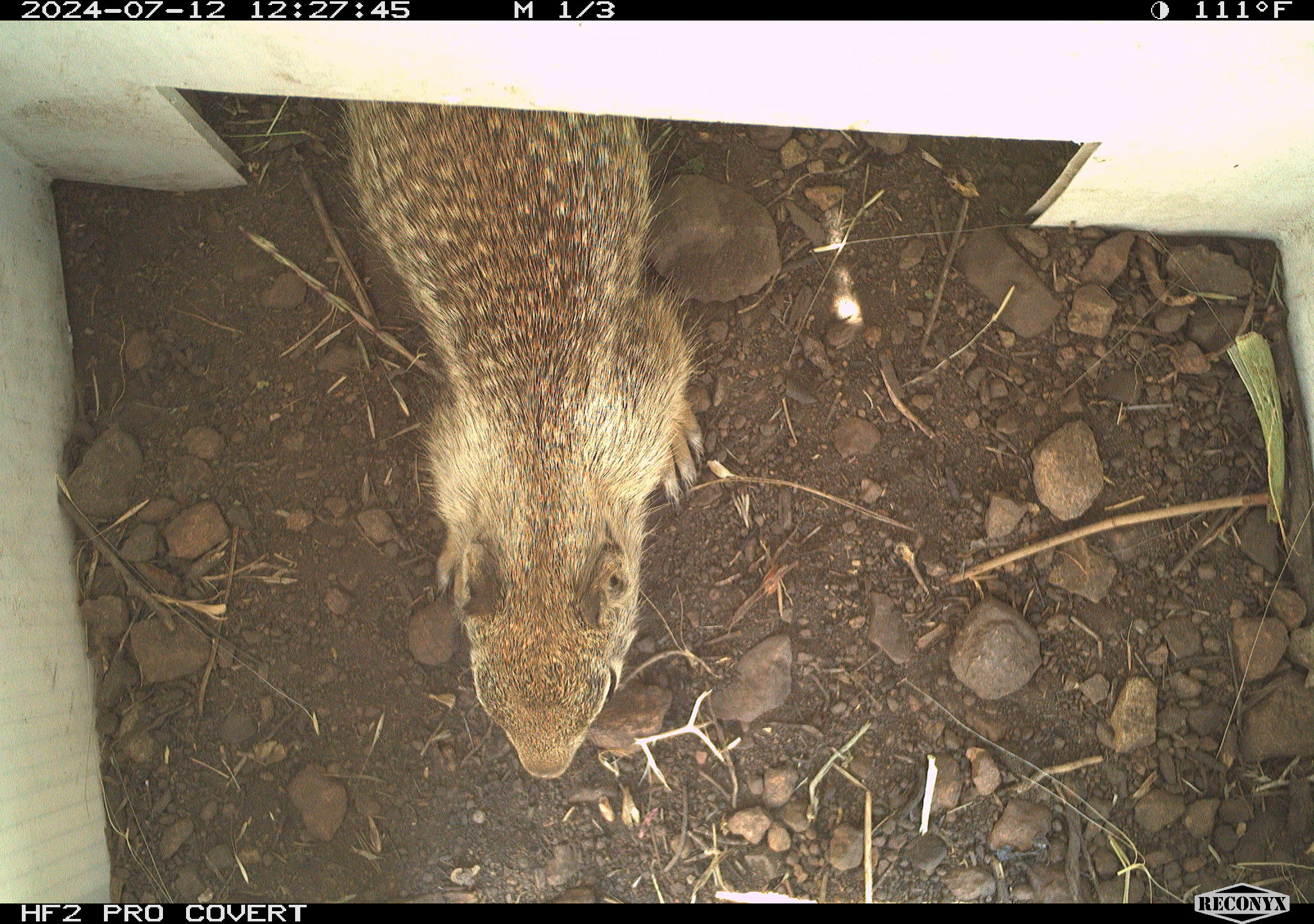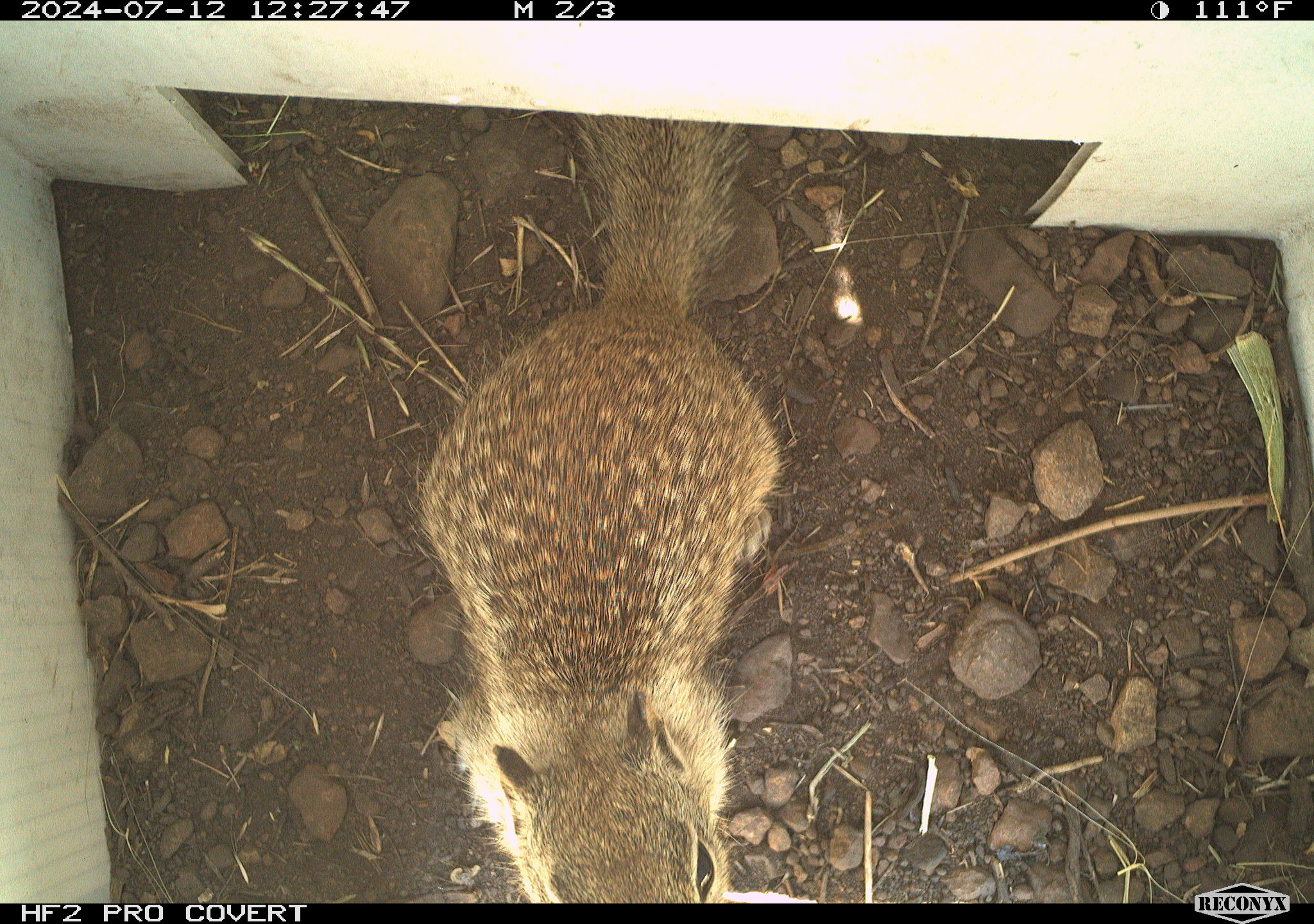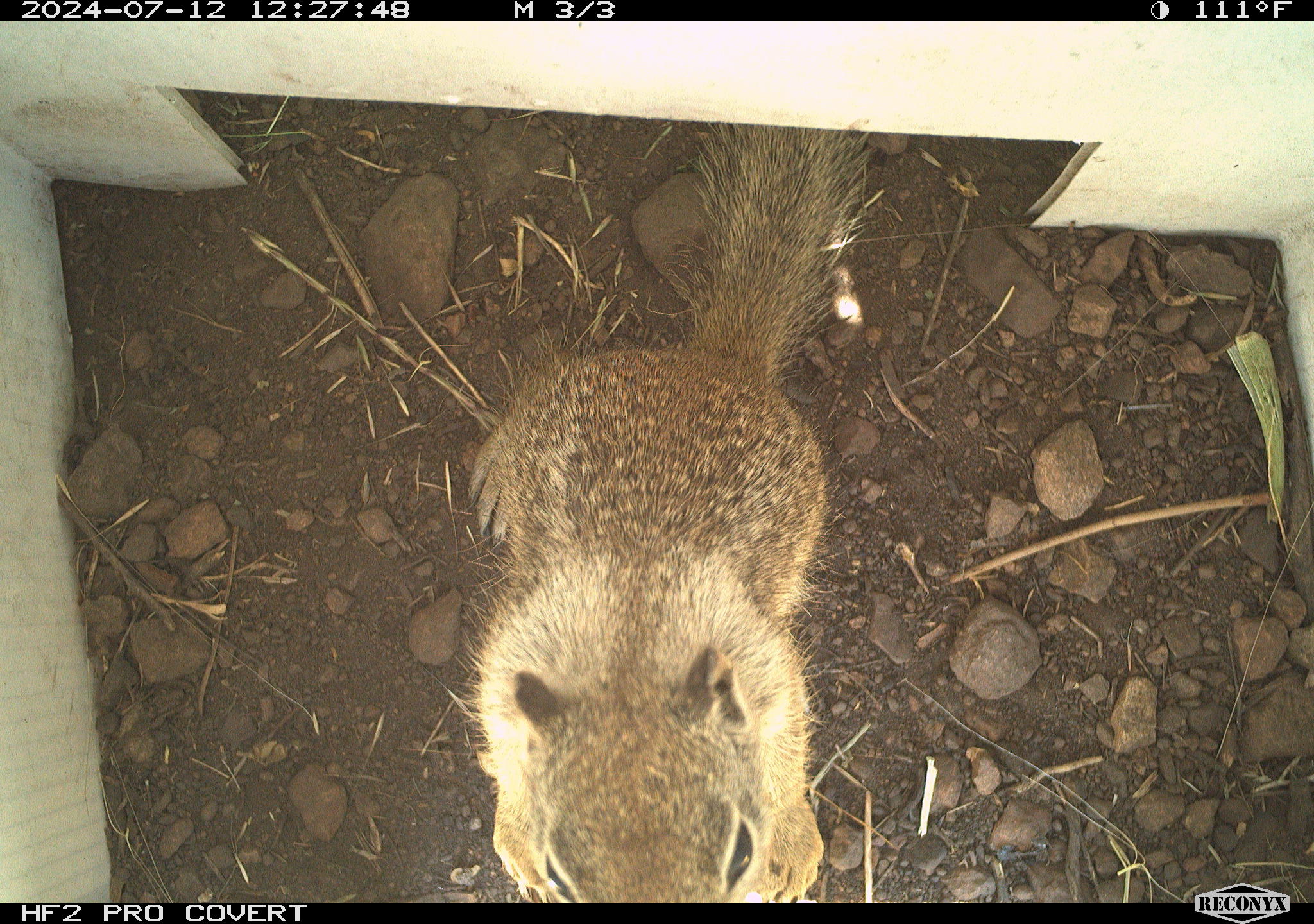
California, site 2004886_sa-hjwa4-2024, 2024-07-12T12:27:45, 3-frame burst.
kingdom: Animalia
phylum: Chordata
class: Mammalia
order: Rodentia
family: Sciuridae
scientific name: Sciuridae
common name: squirrels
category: sciuridae family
Sciuridae family (squirrels) (Sciuridae).